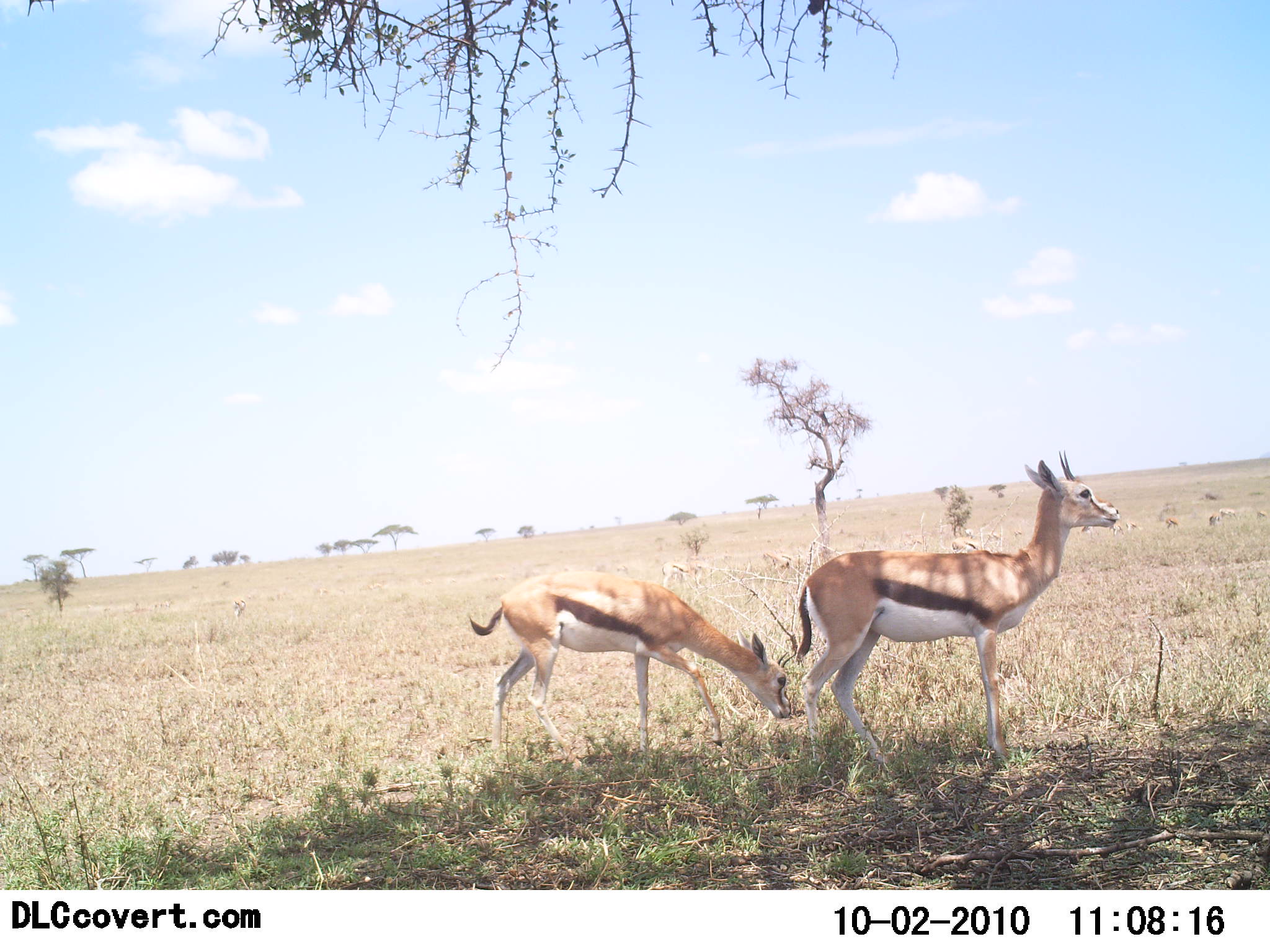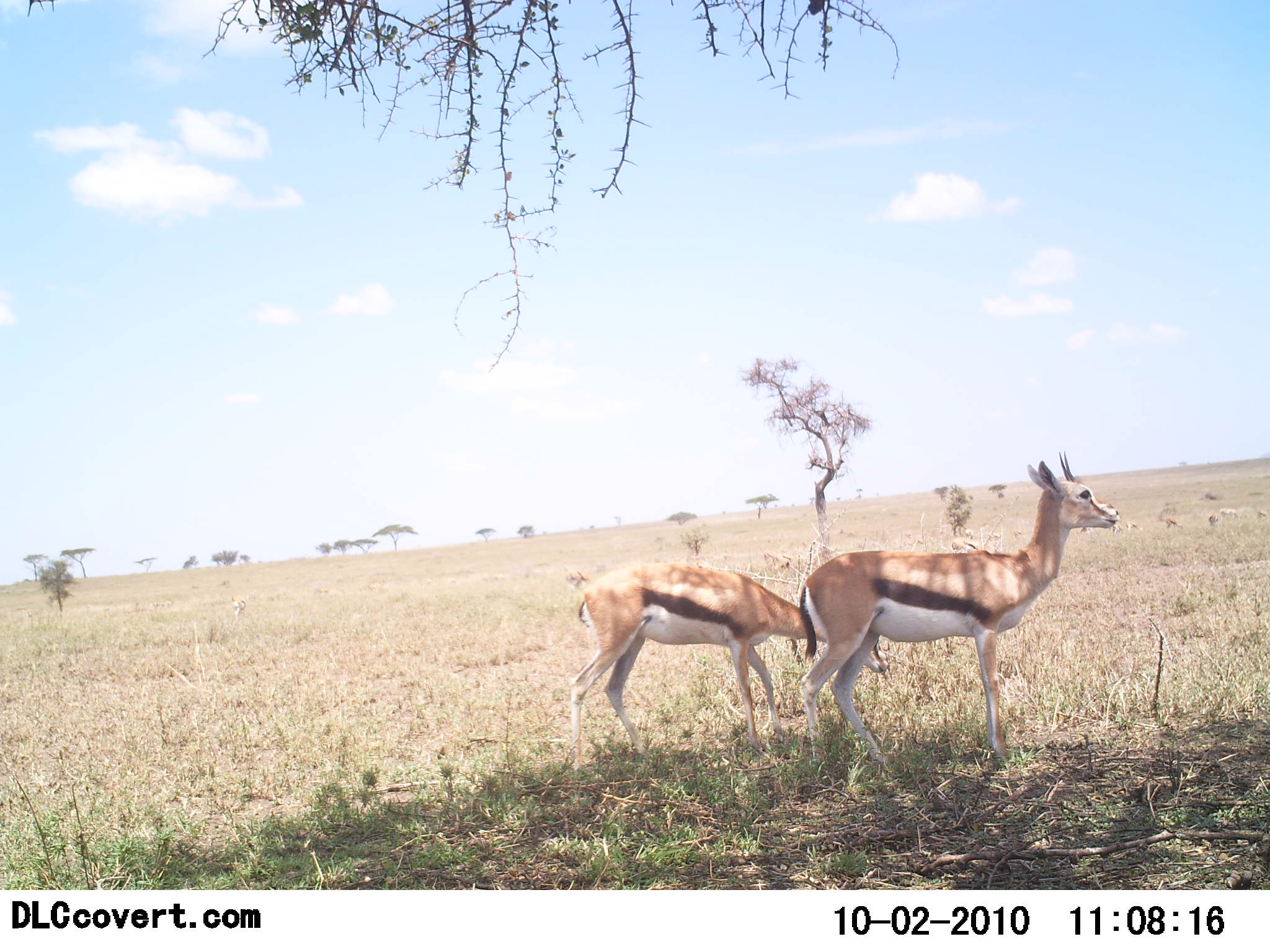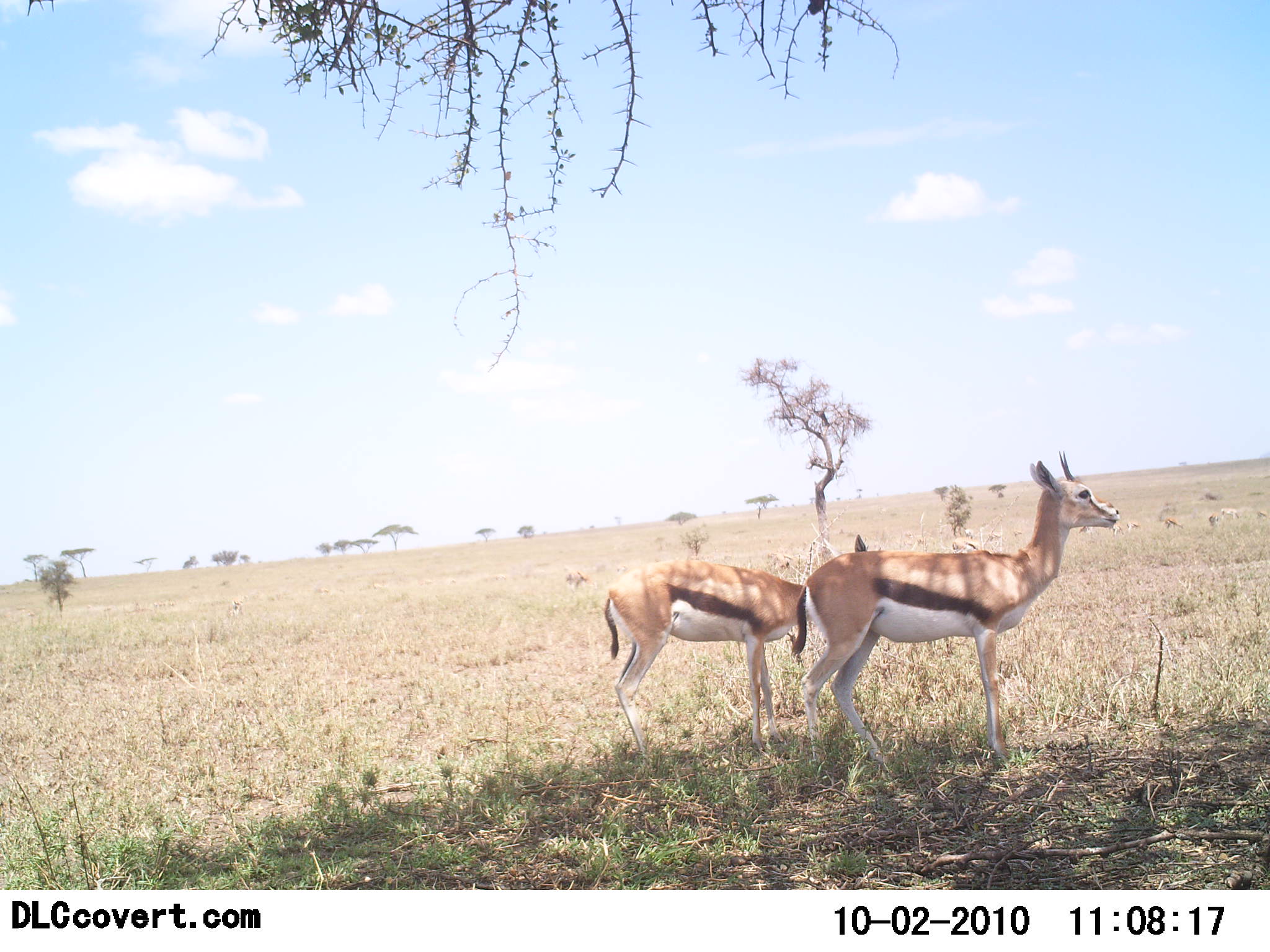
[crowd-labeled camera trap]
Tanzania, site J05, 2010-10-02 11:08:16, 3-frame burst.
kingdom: Animalia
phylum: Chordata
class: Mammalia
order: Artiodactyla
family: Bovidae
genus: Eudorcas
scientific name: Eudorcas thomsonii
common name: thomson's gazelle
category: gazellethomsons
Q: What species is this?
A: Gazellethomsons (thomson's gazelle) (Eudorcas thomsonii).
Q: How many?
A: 2.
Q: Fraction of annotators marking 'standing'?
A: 100%.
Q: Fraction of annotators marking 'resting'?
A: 0%.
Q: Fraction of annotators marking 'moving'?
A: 19%.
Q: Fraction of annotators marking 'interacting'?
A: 0%.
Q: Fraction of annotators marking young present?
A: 12%.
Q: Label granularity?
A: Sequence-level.